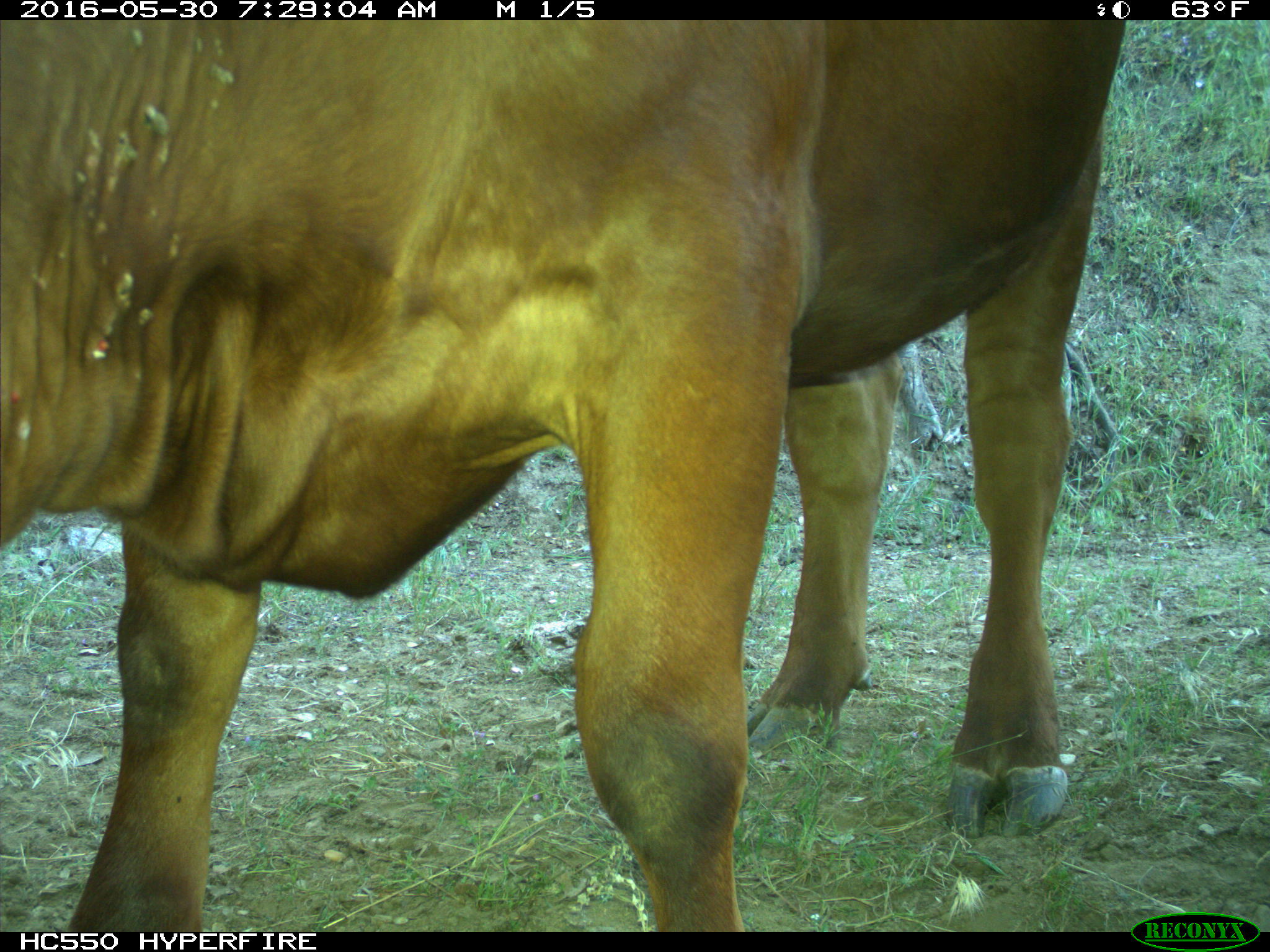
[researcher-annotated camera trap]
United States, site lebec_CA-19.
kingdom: Animalia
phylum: Chordata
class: Mammalia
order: Artiodactyla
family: Bovidae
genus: Bos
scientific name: Bos taurus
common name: domestic cow